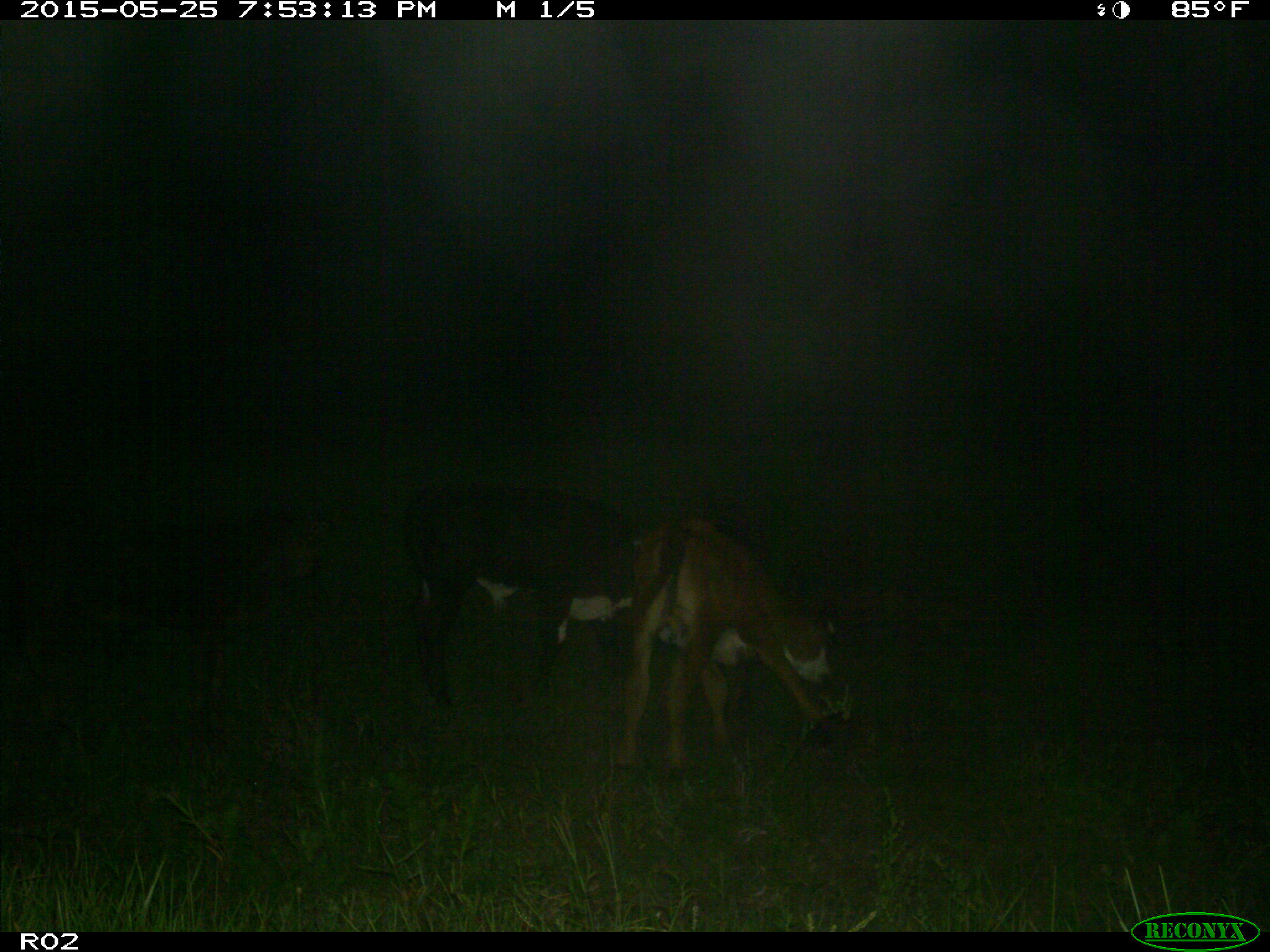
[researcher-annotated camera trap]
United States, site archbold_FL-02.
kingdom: Animalia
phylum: Chordata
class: Mammalia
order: Artiodactyla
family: Bovidae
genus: Bos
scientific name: Bos taurus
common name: domestic cow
Bos taurus (domestic cow).